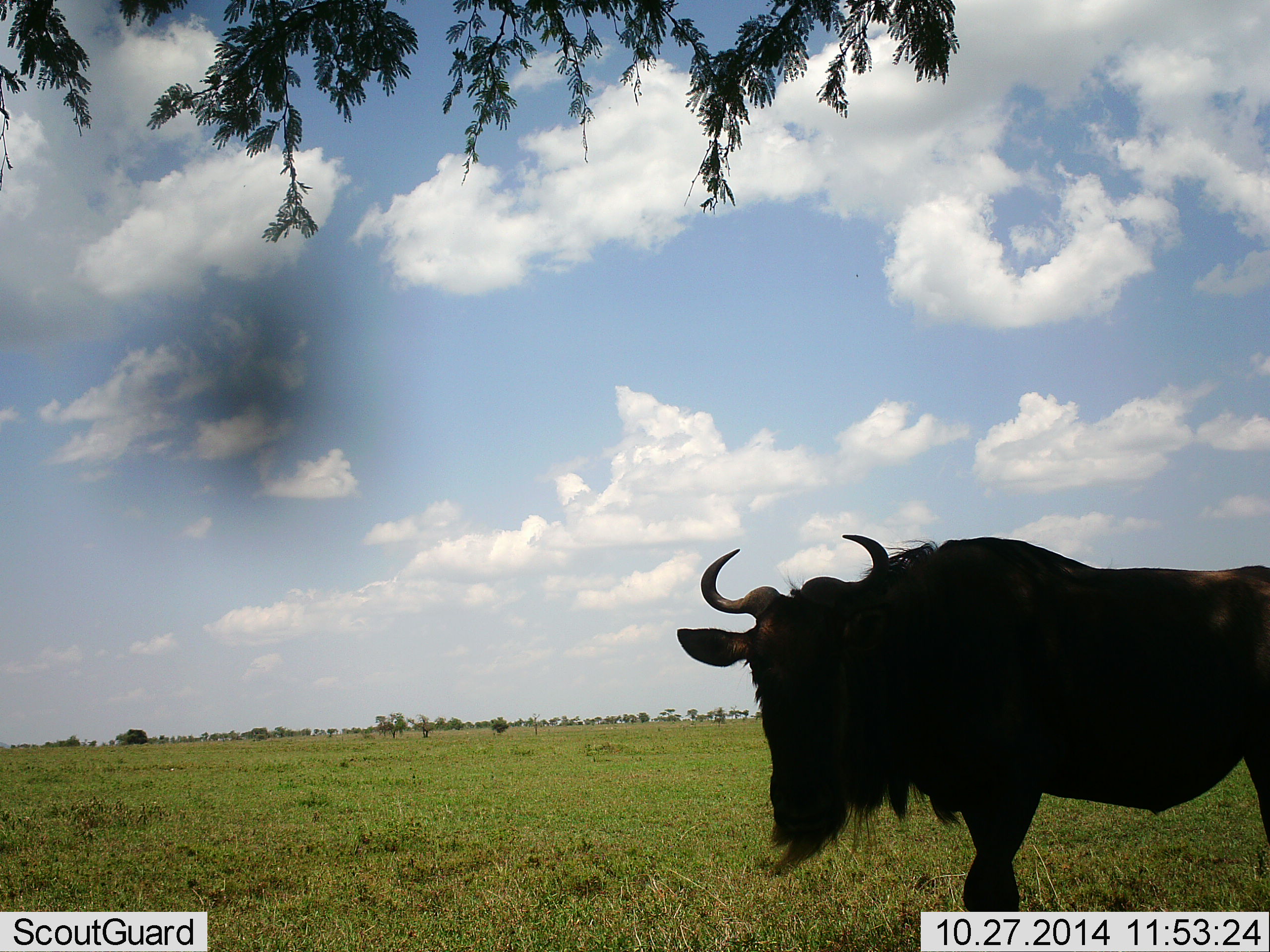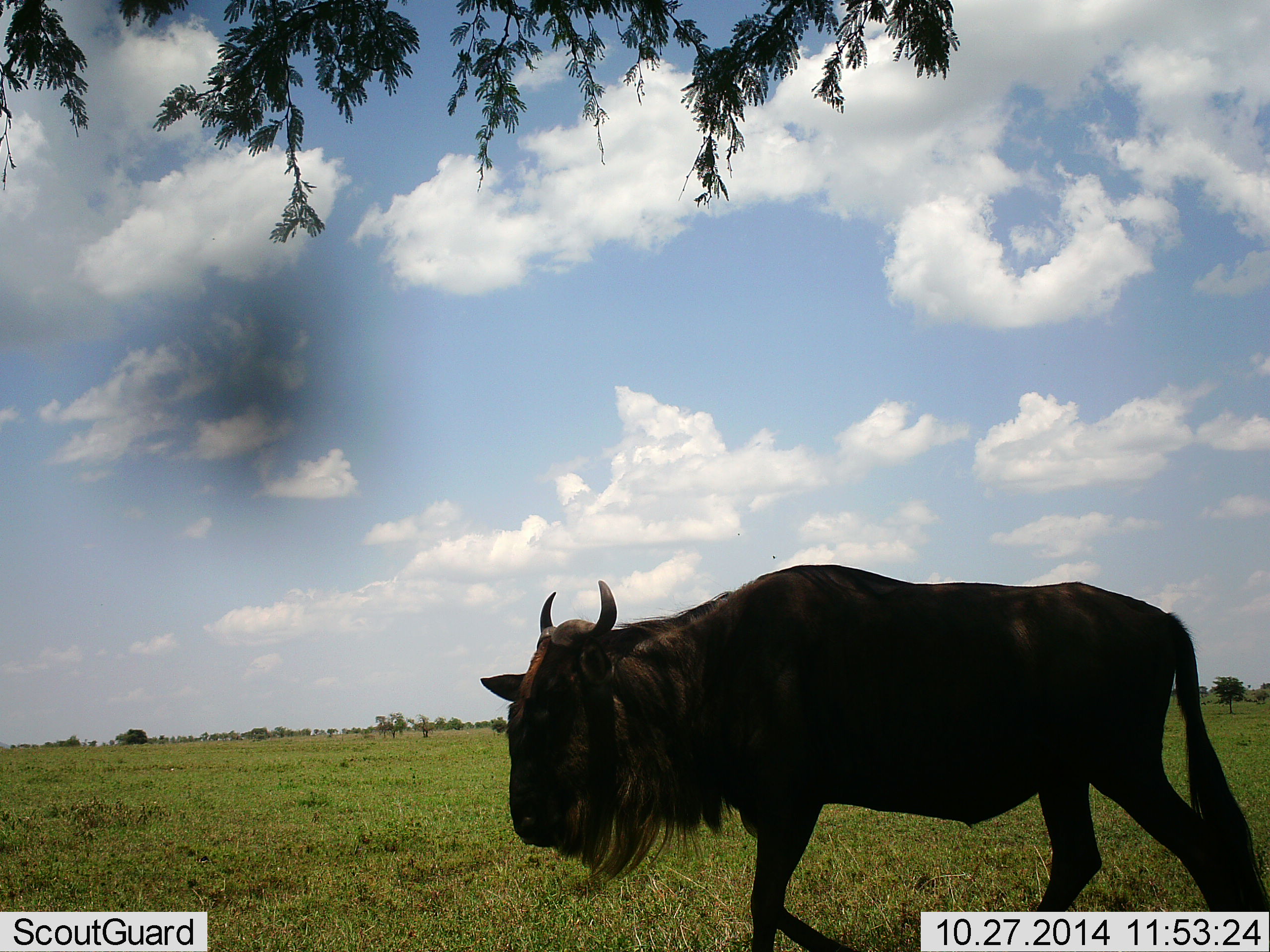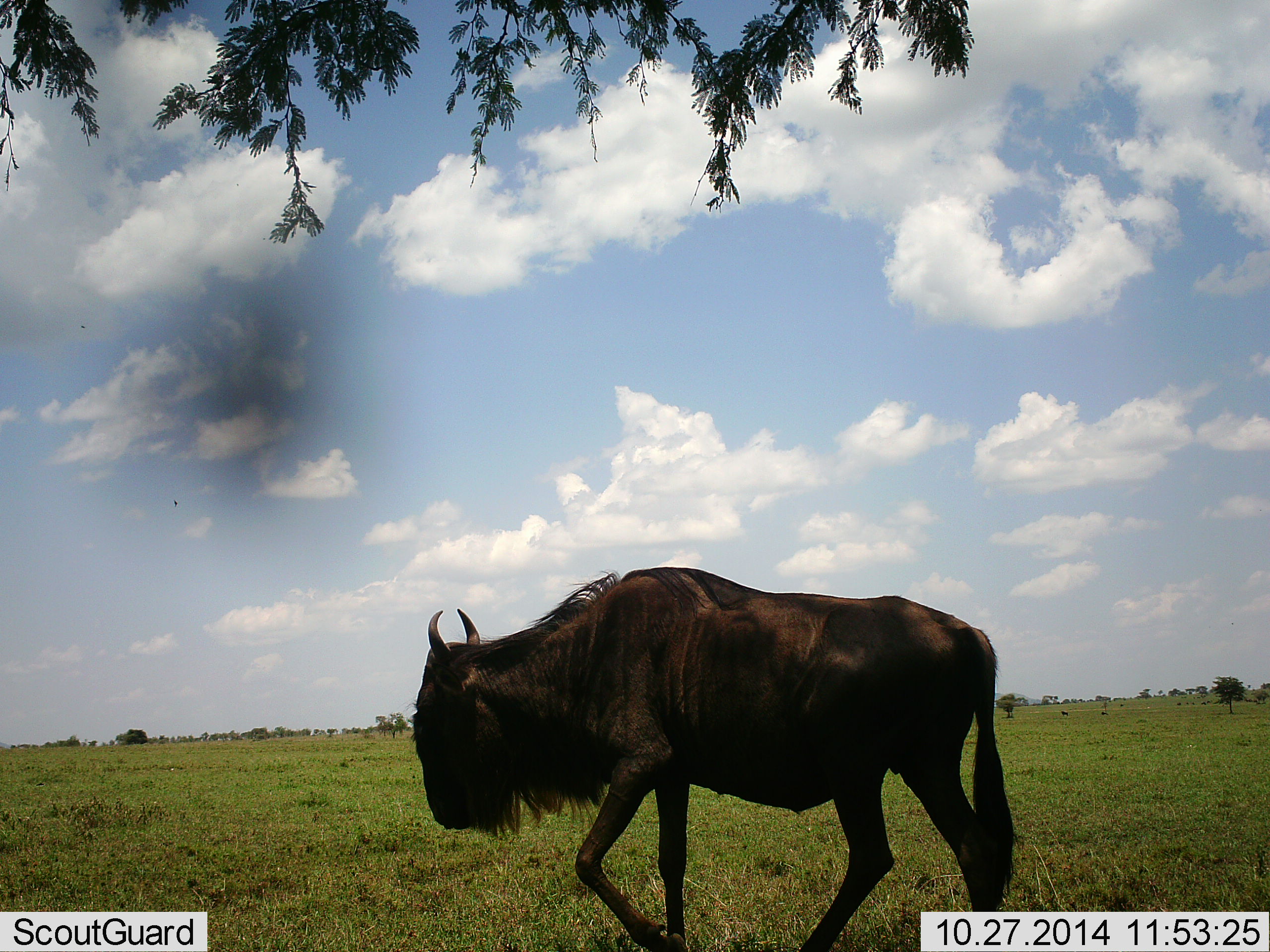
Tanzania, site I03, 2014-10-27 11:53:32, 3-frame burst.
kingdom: Animalia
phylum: Chordata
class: Mammalia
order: Artiodactyla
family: Bovidae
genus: Connochaetes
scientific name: Connochaetes taurinus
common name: blue wildebeest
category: wildebeest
Wildebeest (blue wildebeest) (Connochaetes taurinus), count 1. Behavior (volunteer vote fractions): standing 10%, resting 0%, moving 90%, interacting 0%. Young present (vote fraction): 0%. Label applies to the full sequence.